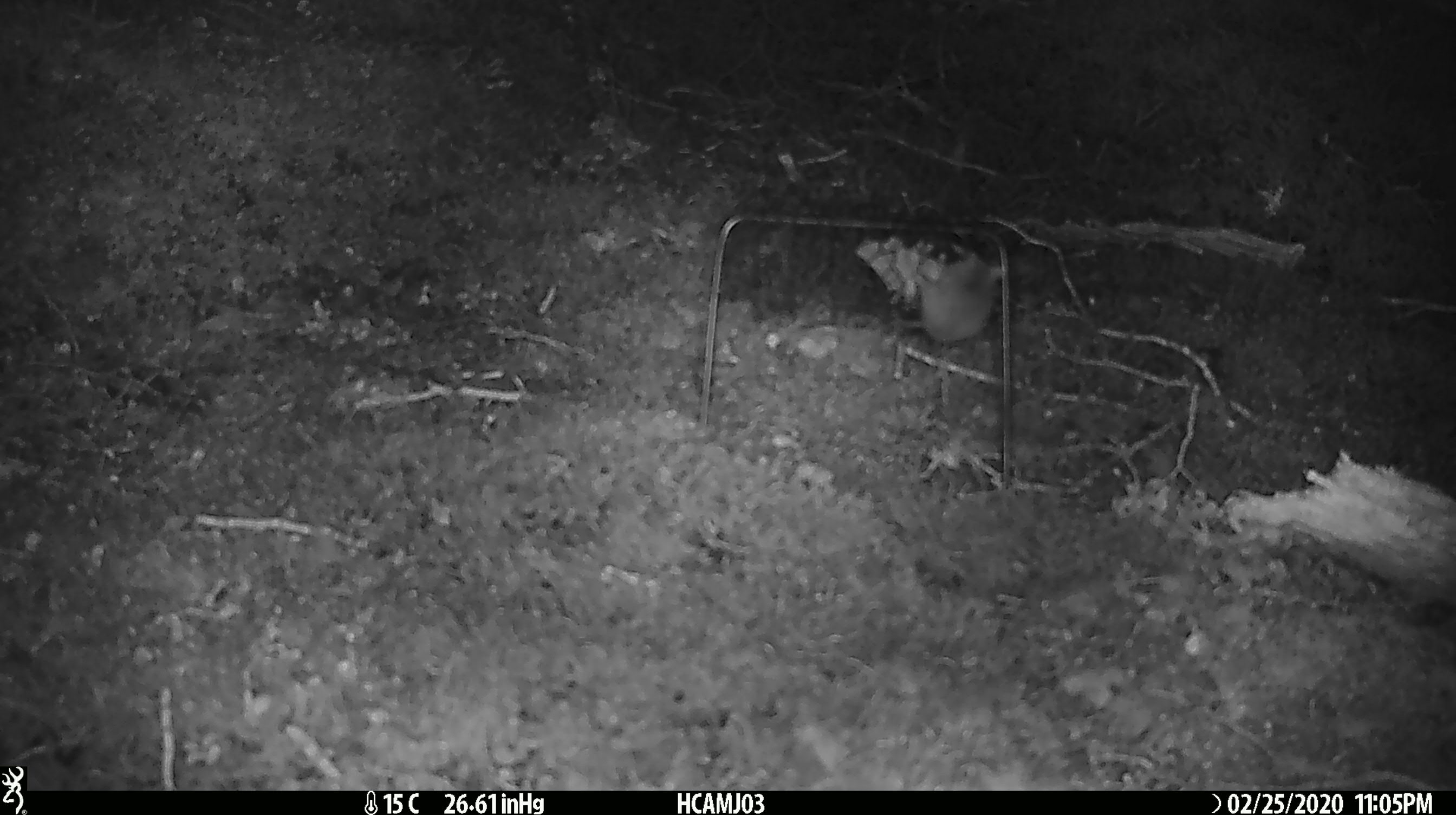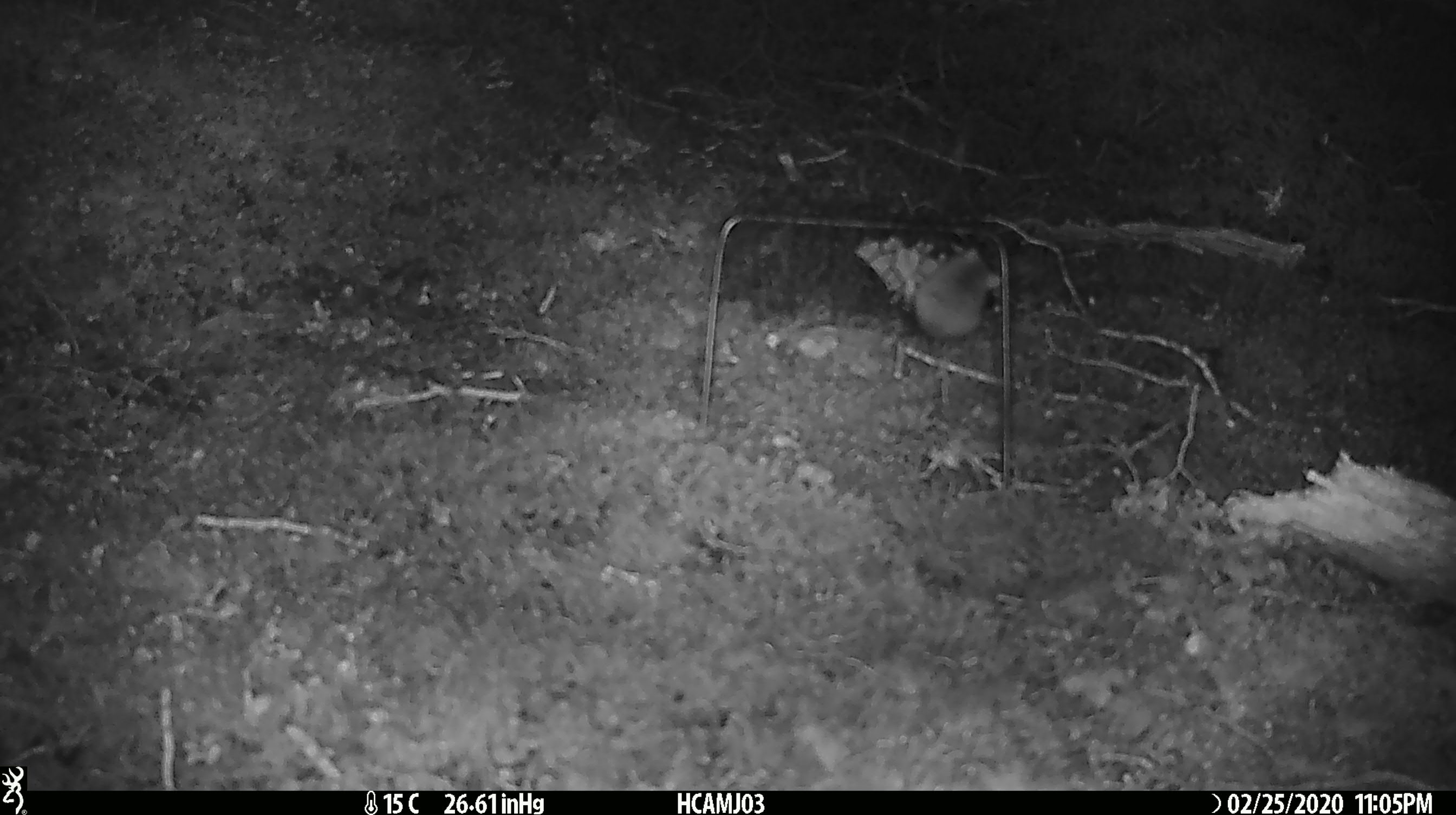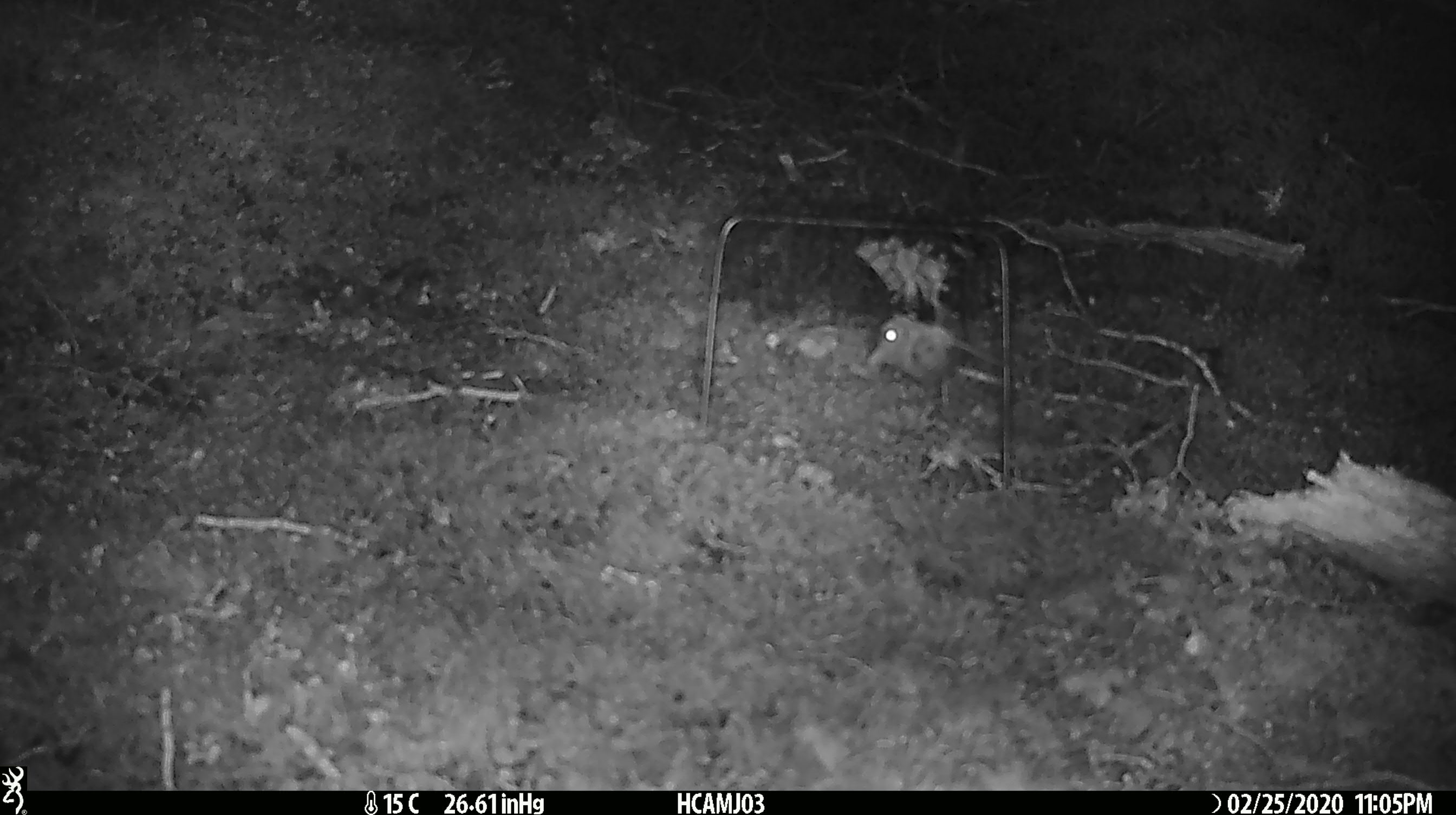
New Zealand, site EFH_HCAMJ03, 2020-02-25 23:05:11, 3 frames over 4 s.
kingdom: Animalia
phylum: Chordata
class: Mammalia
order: Rodentia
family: Muridae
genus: Mus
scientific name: Mus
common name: mouse